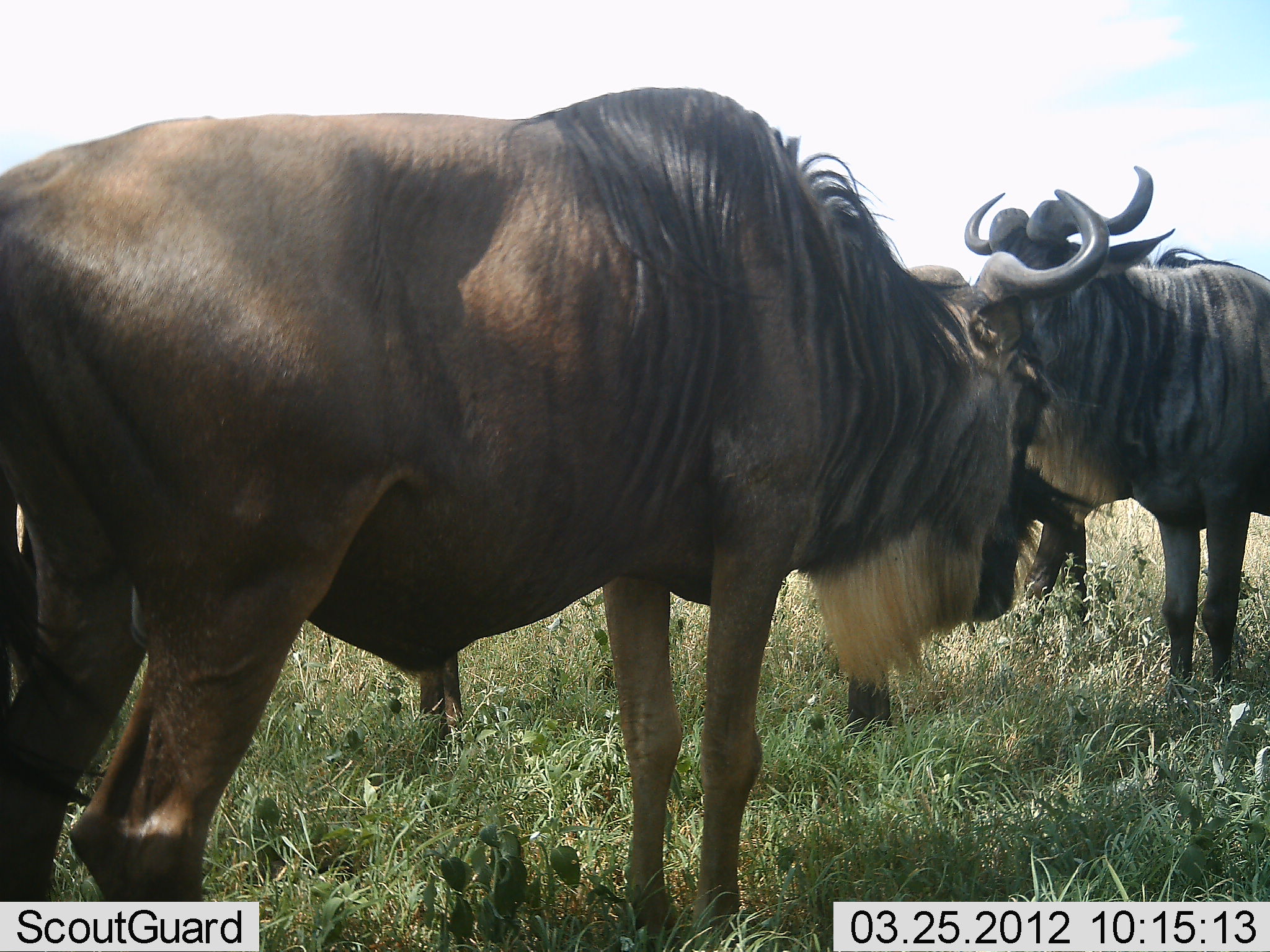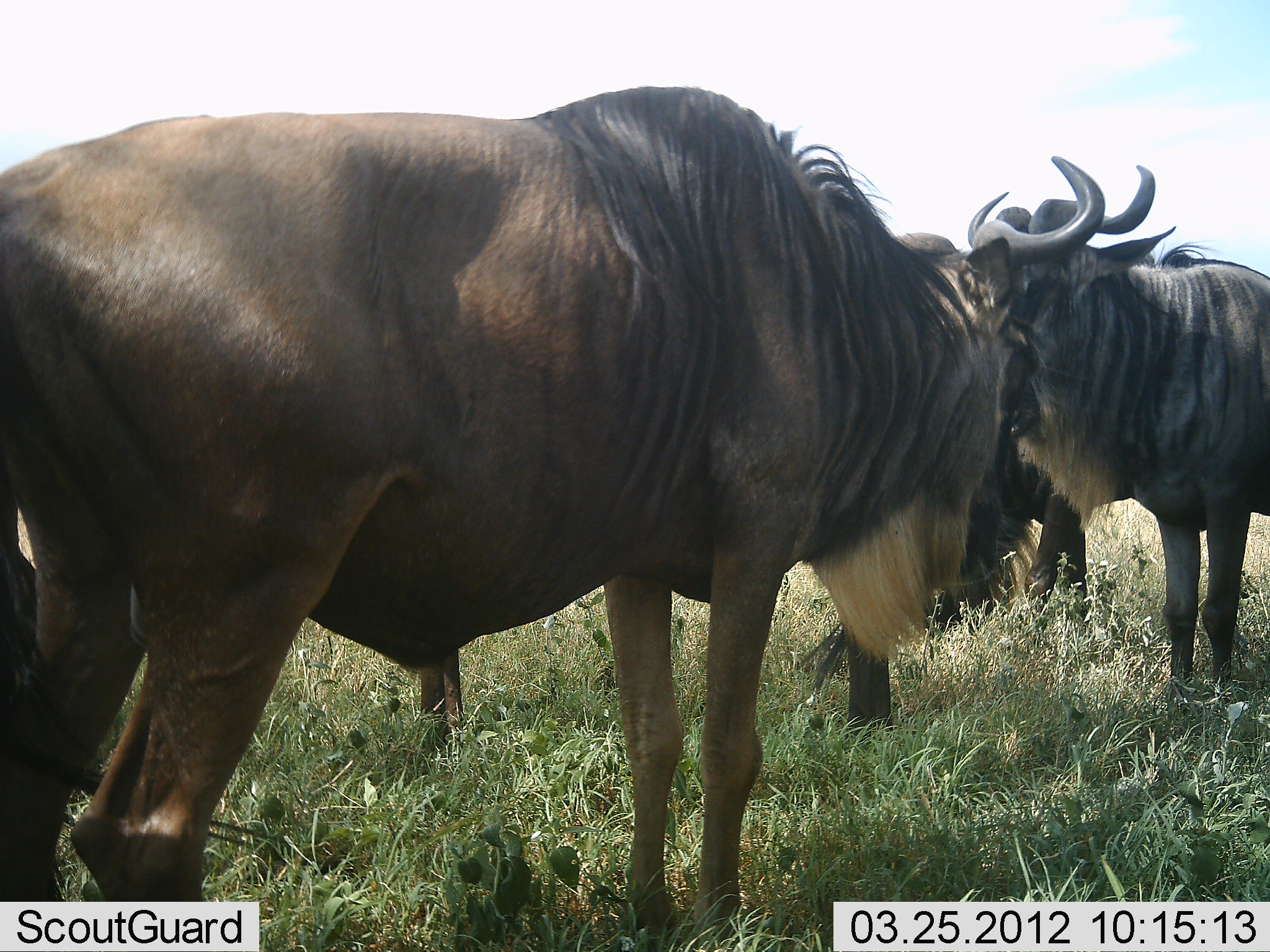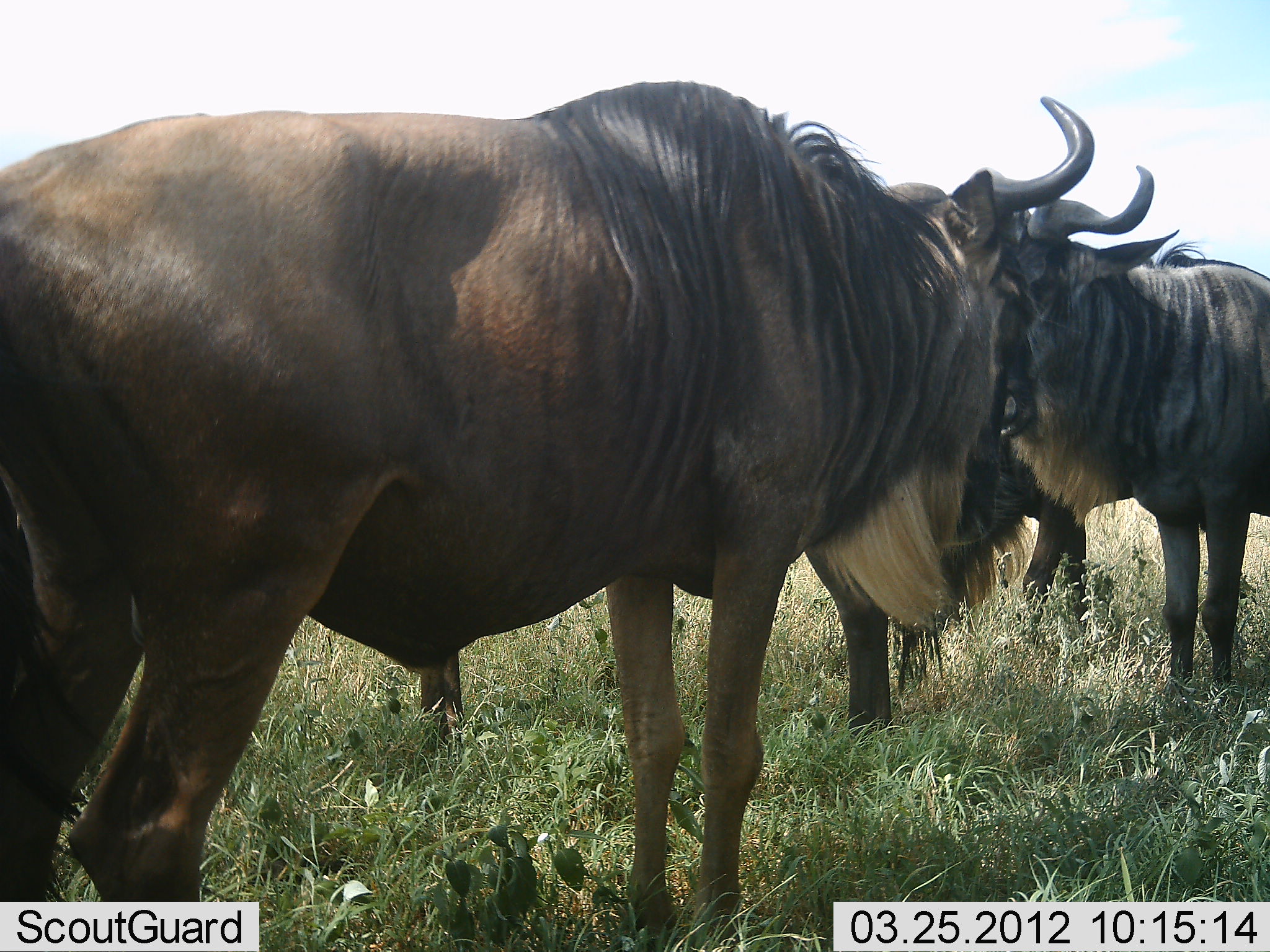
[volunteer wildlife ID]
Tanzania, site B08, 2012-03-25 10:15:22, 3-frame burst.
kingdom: Animalia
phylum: Chordata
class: Mammalia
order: Artiodactyla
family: Bovidae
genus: Connochaetes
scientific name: Connochaetes taurinus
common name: blue wildebeest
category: wildebeest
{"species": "wildebeest (blue wildebeest) (Connochaetes taurinus)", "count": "3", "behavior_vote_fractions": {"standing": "95%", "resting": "0%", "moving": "0%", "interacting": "10%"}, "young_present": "0%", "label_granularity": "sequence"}